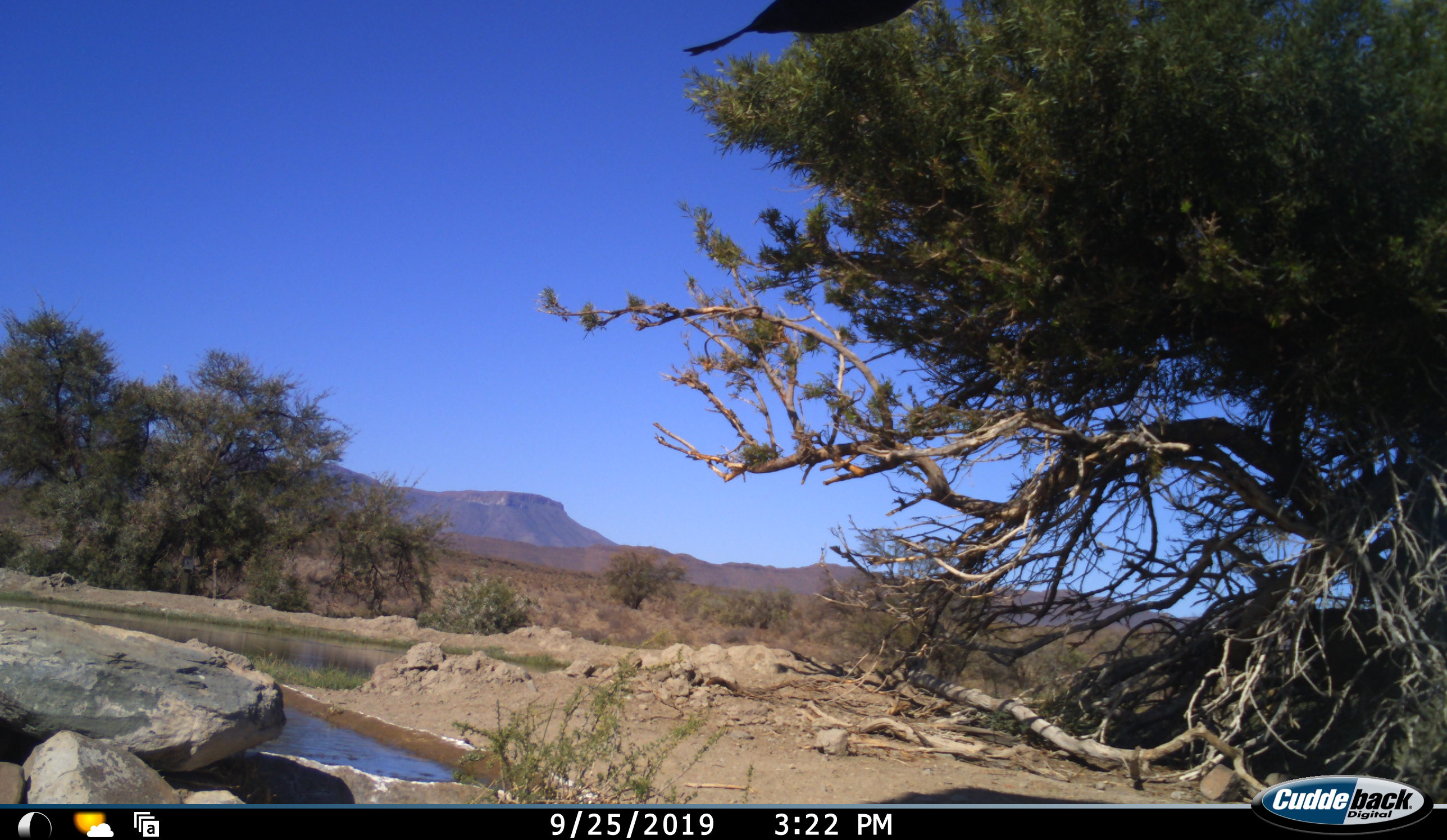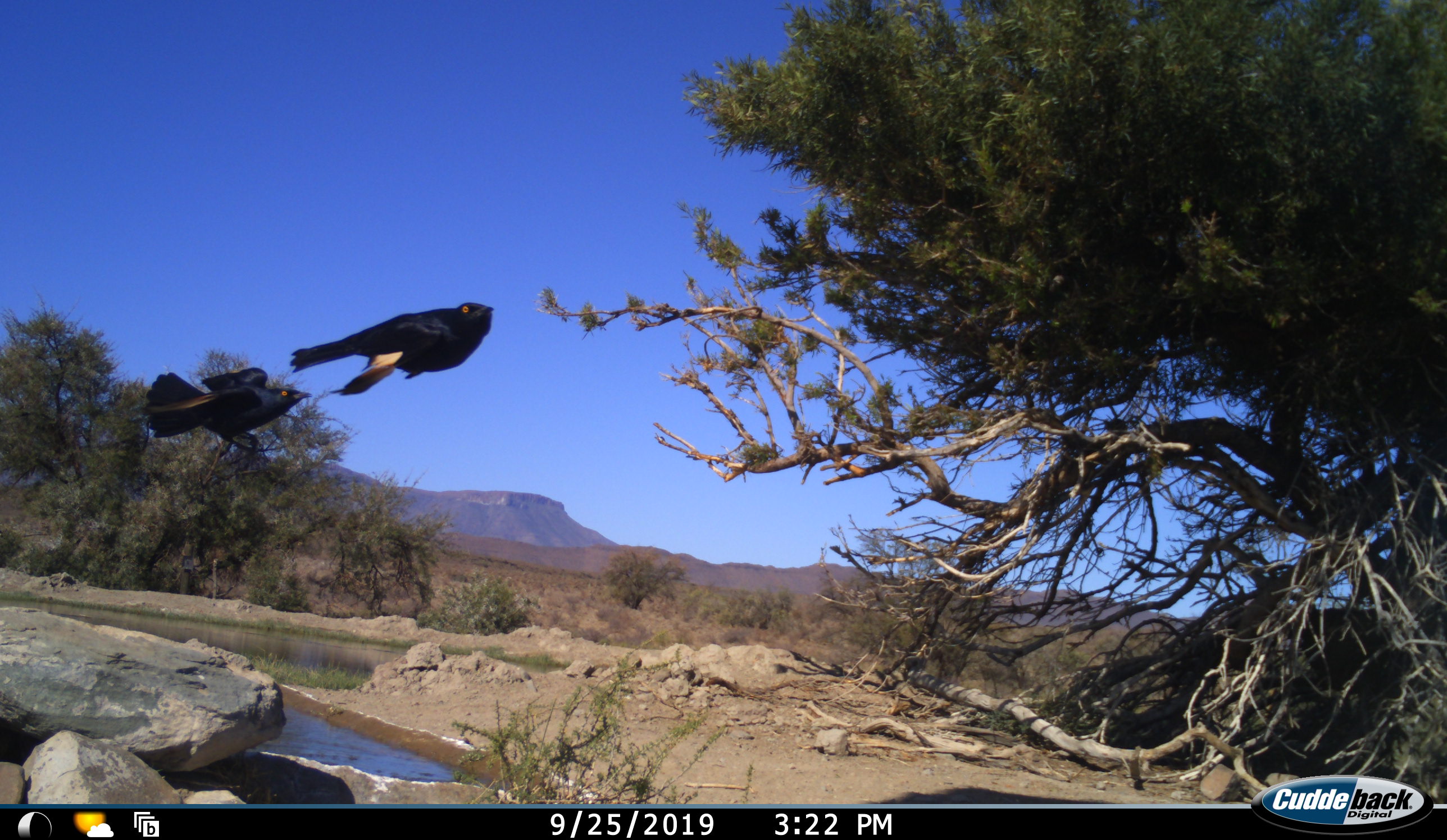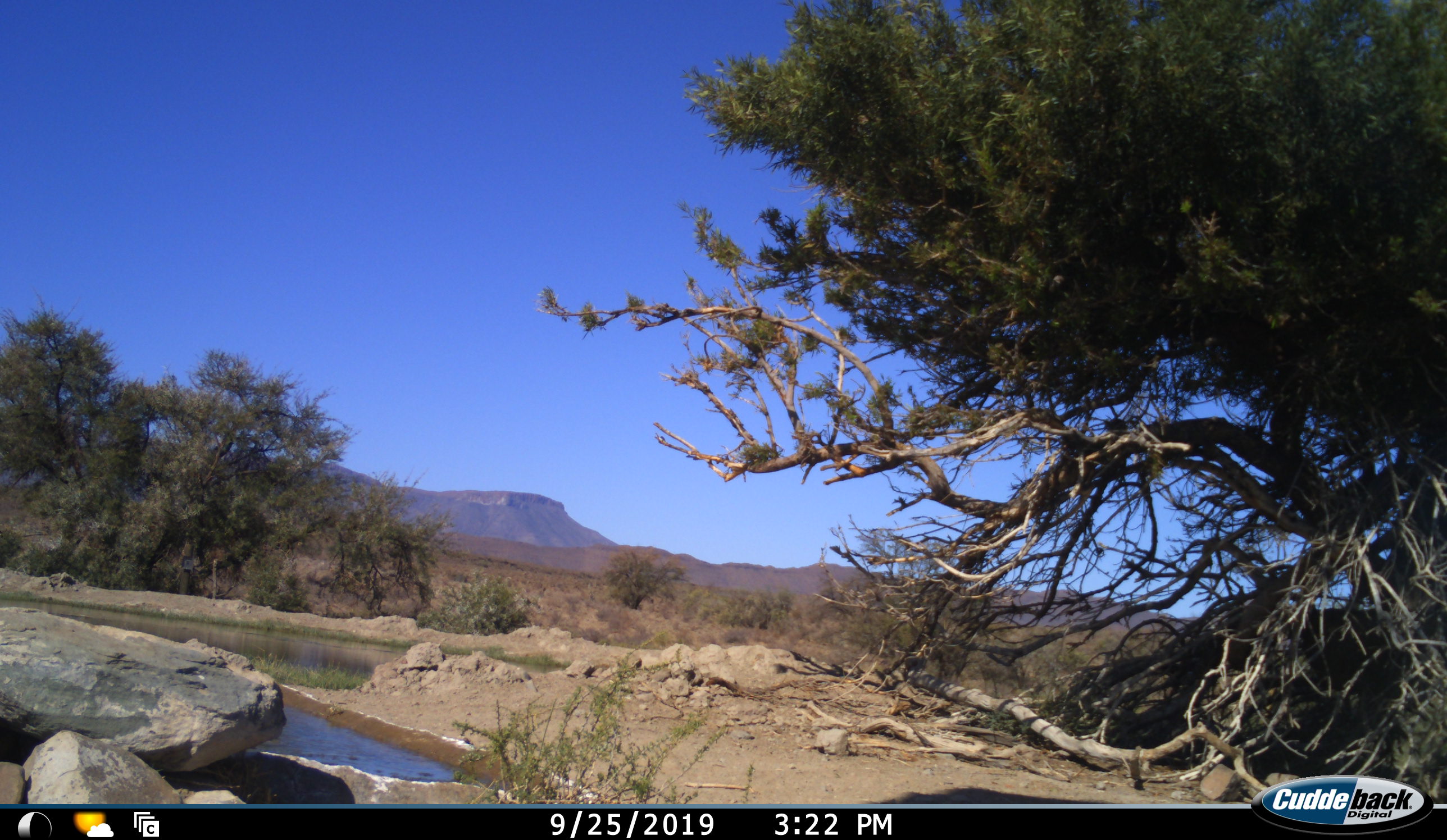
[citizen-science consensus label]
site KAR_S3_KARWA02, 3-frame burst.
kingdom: Animalia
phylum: Chordata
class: Aves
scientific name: Aves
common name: bird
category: birdother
Birdother (bird) (Aves), count 2. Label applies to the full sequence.